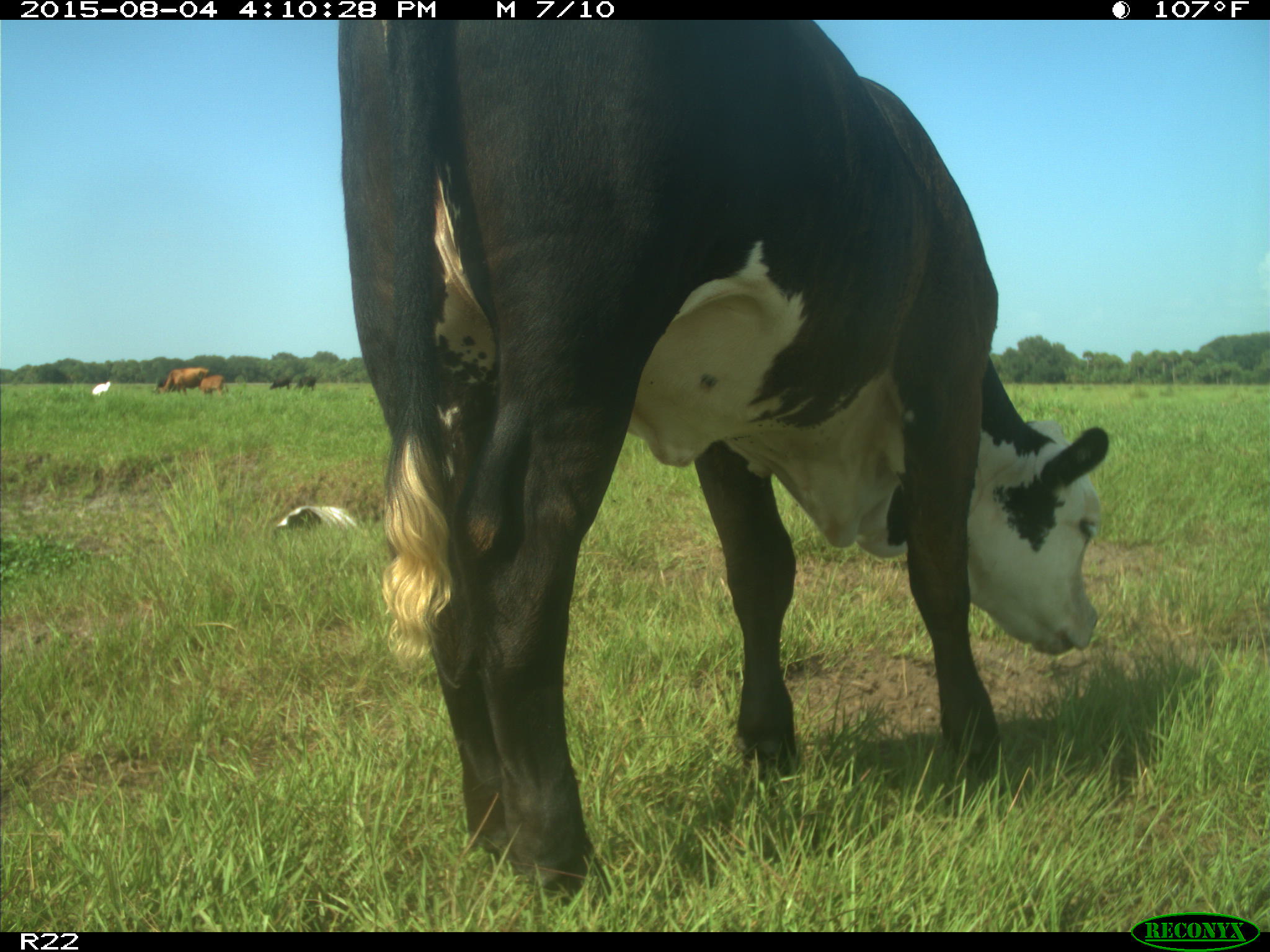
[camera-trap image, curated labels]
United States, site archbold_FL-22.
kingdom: Animalia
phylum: Chordata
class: Mammalia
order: Artiodactyla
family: Bovidae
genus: Bos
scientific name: Bos taurus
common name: domestic cow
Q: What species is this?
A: Bos taurus (domestic cow).